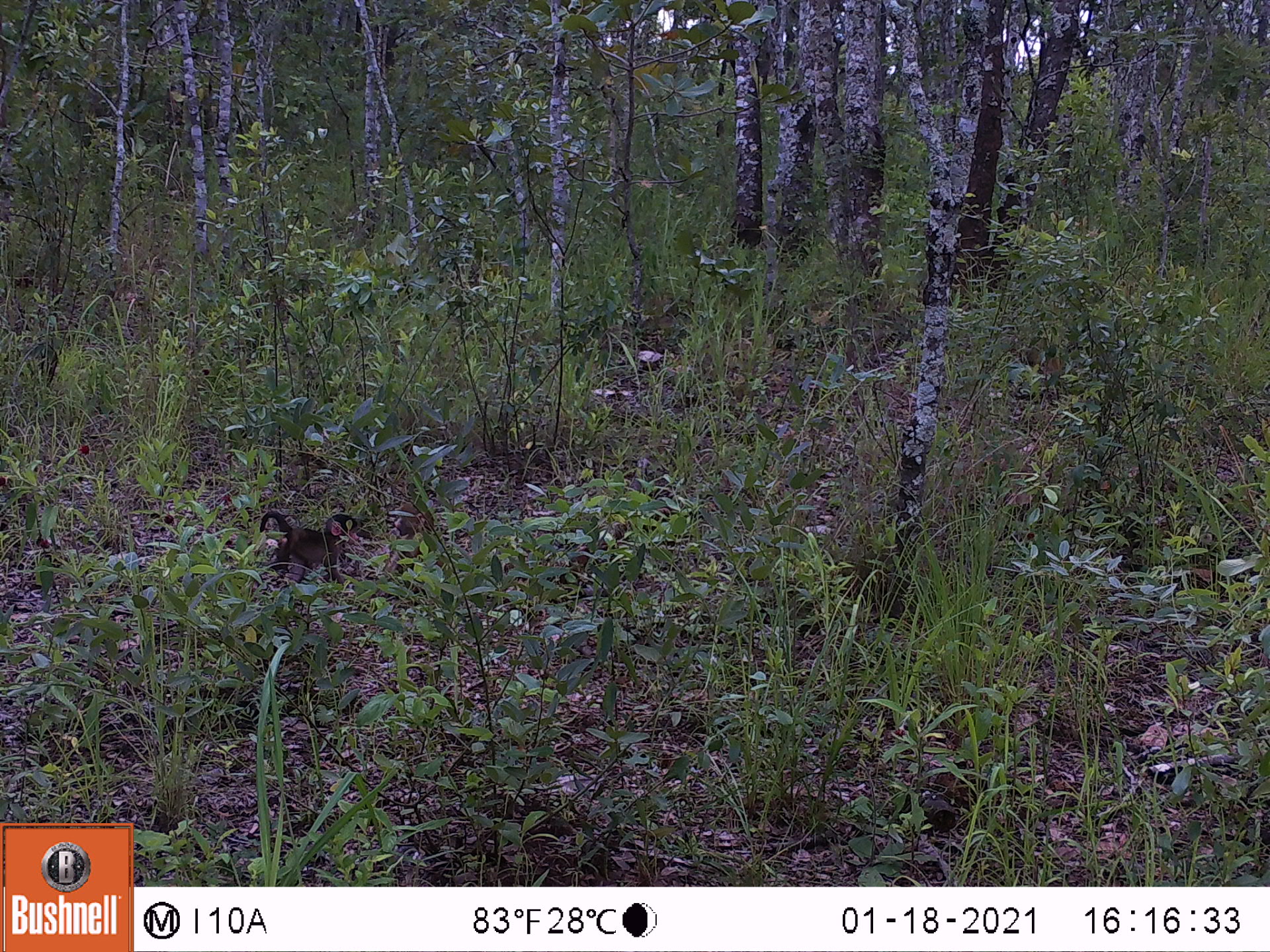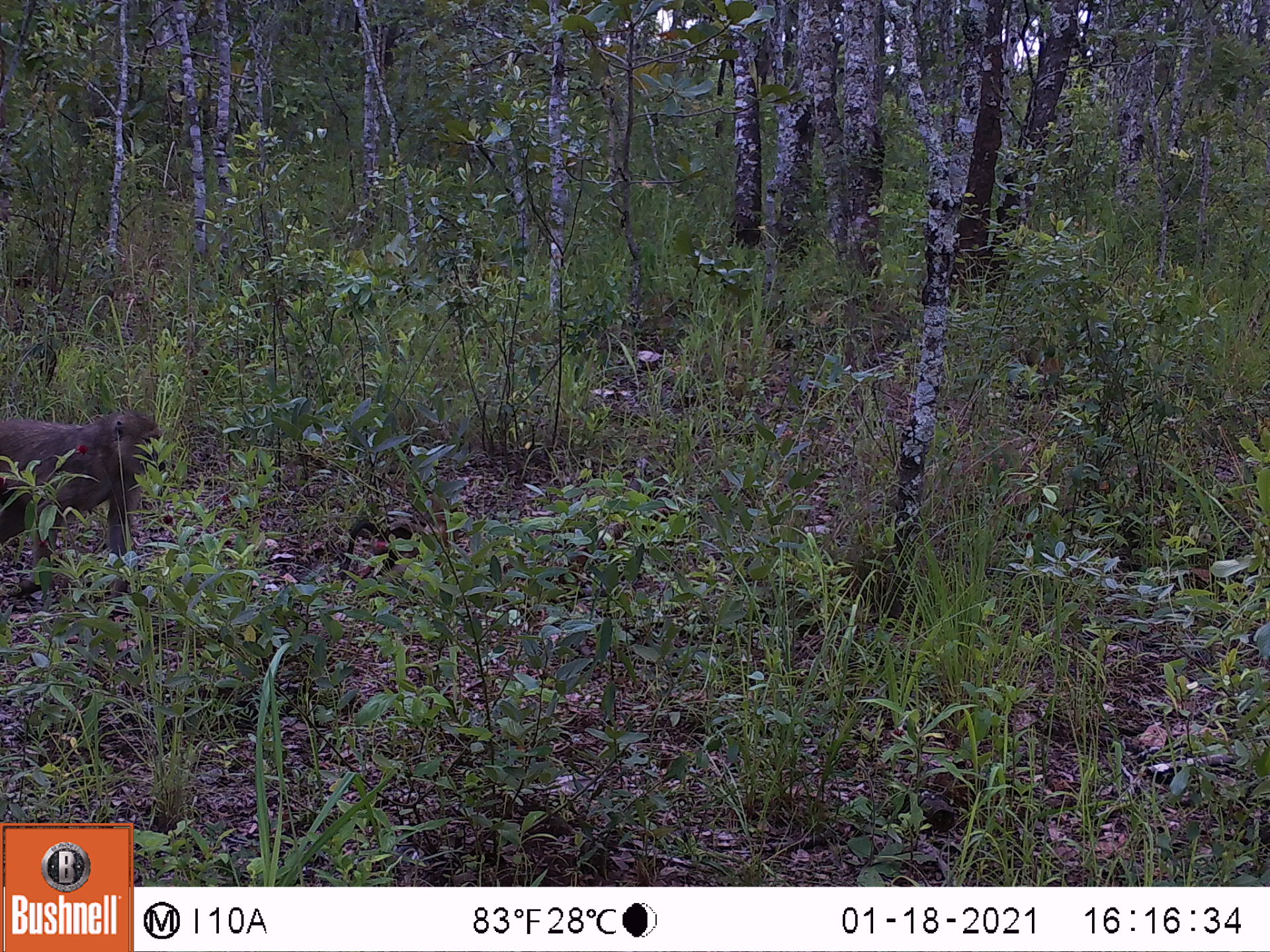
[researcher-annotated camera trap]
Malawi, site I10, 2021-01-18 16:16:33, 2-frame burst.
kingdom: Animalia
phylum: Chordata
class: Mammalia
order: Primates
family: Cercopithecidae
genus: Papio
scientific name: Papio cynocephalus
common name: yellow baboon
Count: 1.